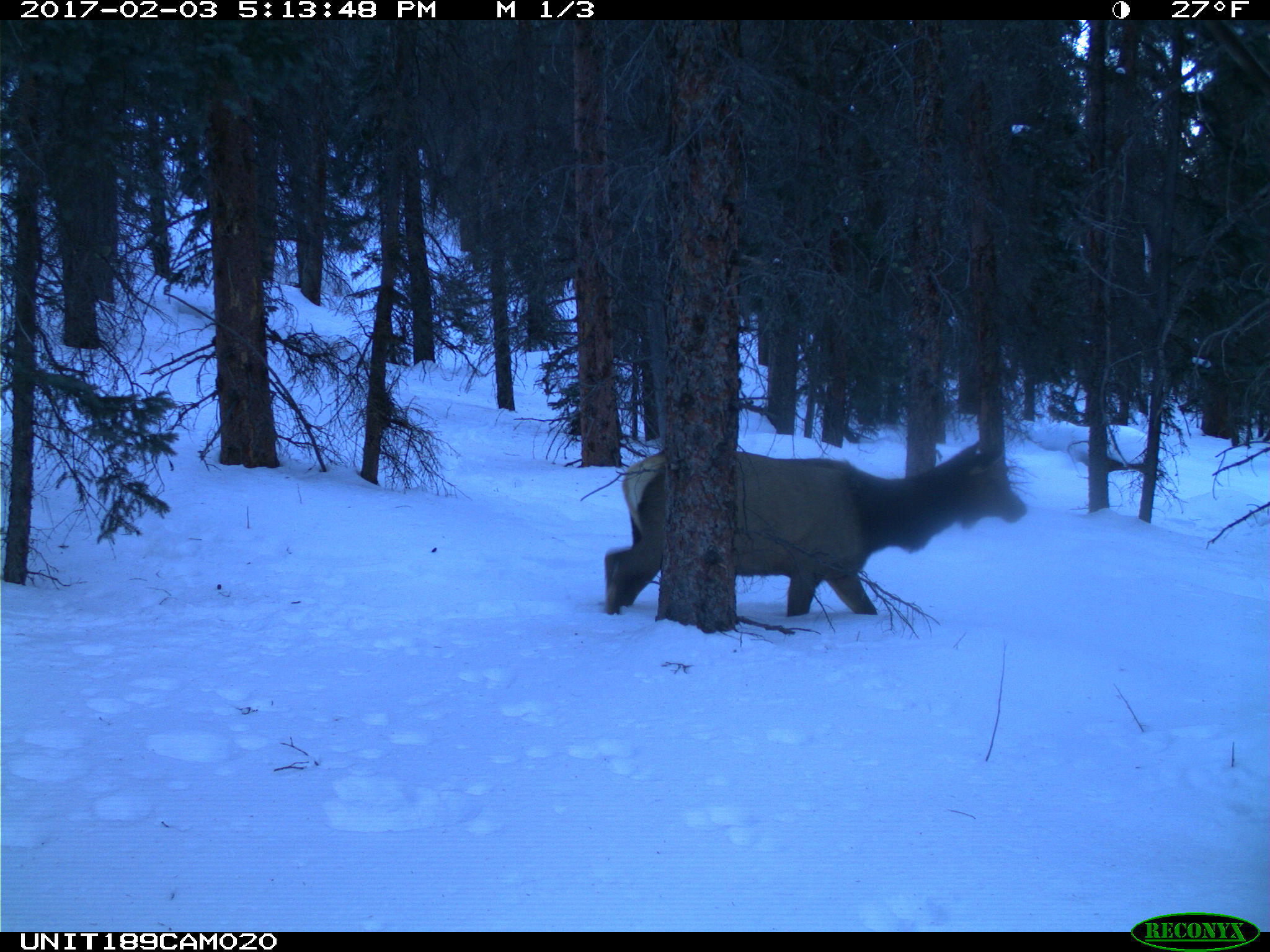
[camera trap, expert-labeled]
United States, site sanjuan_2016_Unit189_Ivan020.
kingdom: Animalia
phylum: Chordata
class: Mammalia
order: Artiodactyla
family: Cervidae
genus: Cervus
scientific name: Cervus elaphus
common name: red deer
Cervus elaphus (red deer).